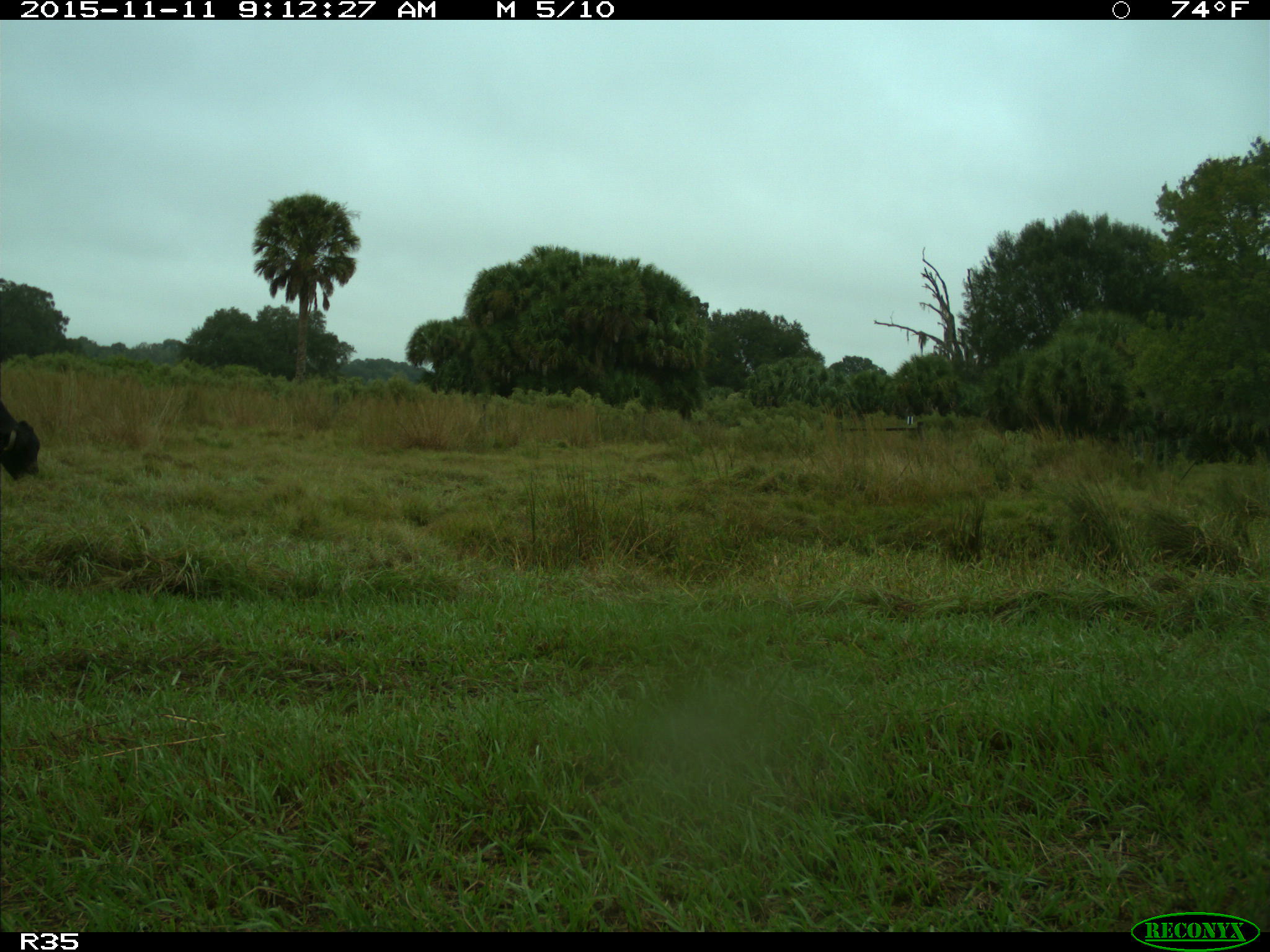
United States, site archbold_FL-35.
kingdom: Animalia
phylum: Chordata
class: Mammalia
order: Artiodactyla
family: Bovidae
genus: Bos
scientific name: Bos taurus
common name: domestic cow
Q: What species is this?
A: Bos taurus (domestic cow).